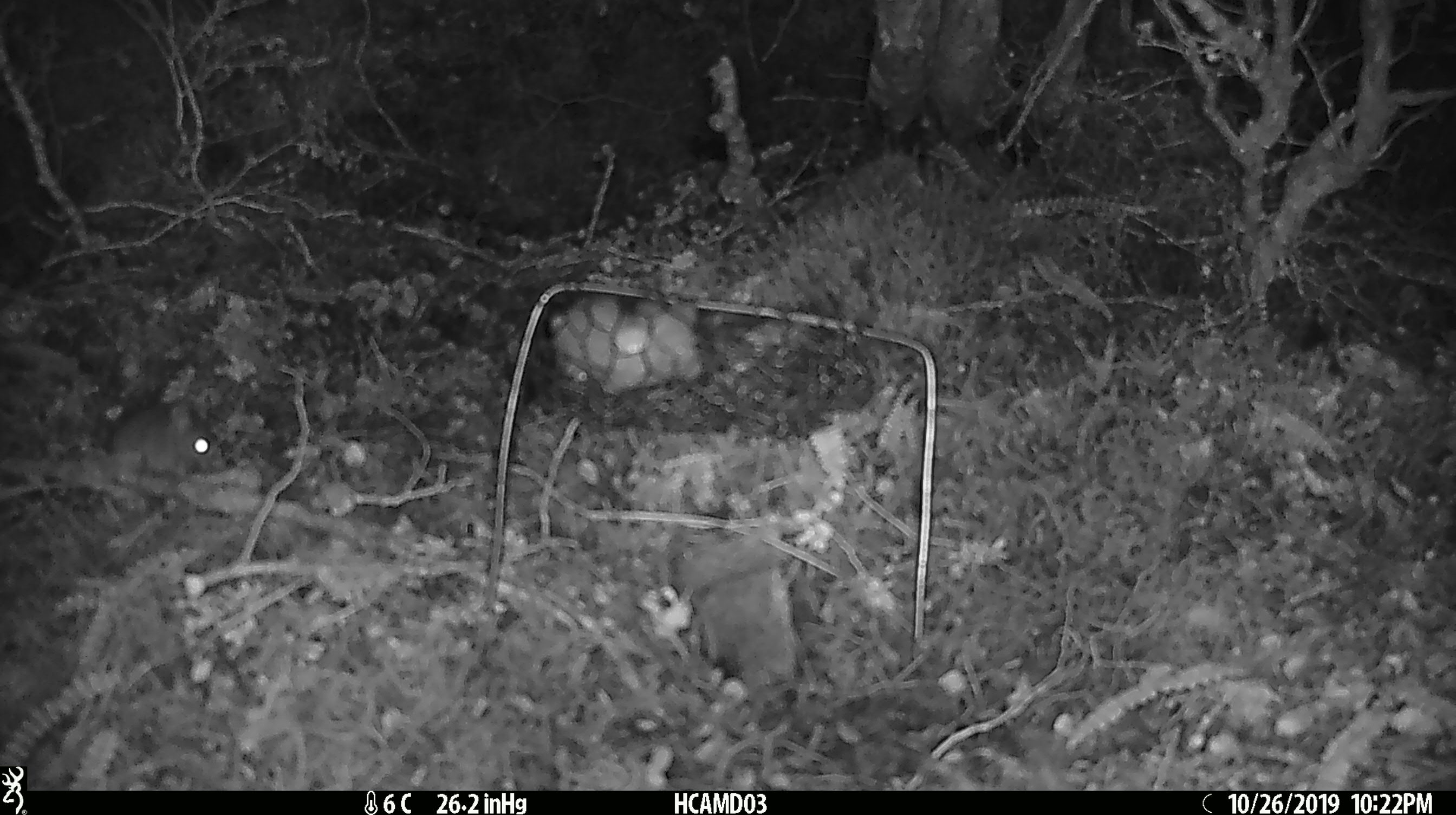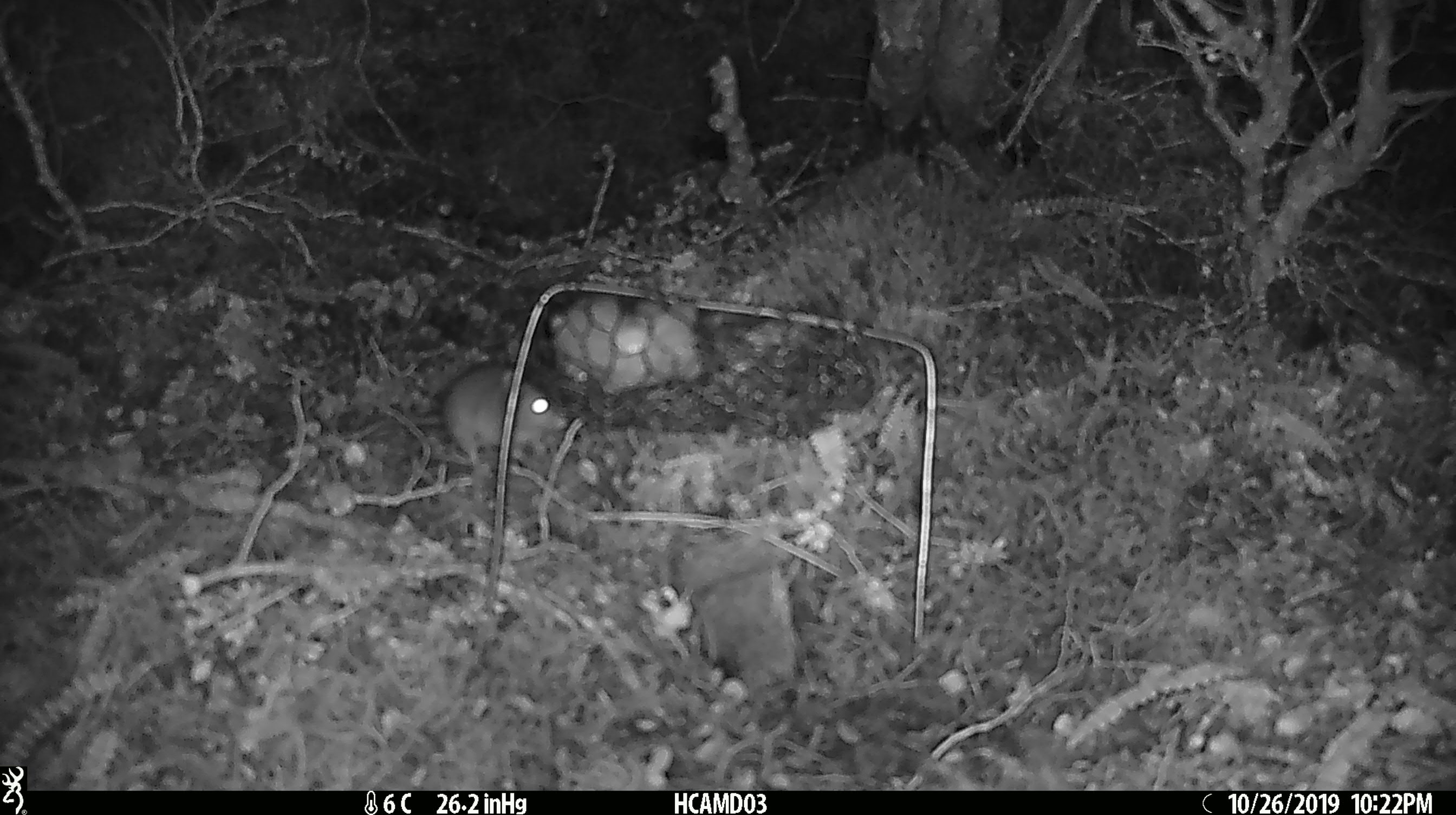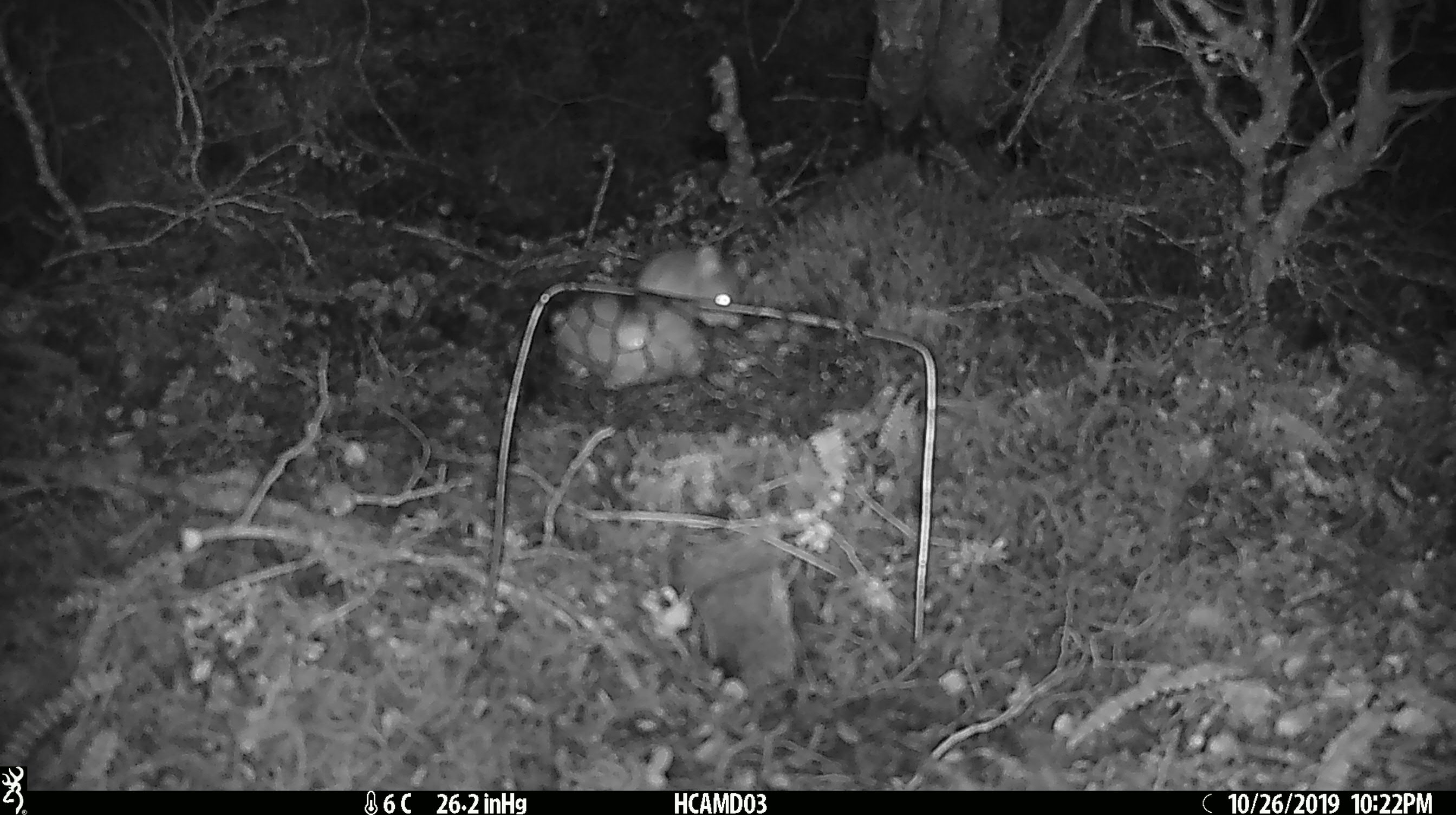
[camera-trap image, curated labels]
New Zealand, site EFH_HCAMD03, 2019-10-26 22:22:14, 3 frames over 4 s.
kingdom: Animalia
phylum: Chordata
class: Mammalia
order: Rodentia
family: Muridae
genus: Mus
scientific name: Mus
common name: mouse